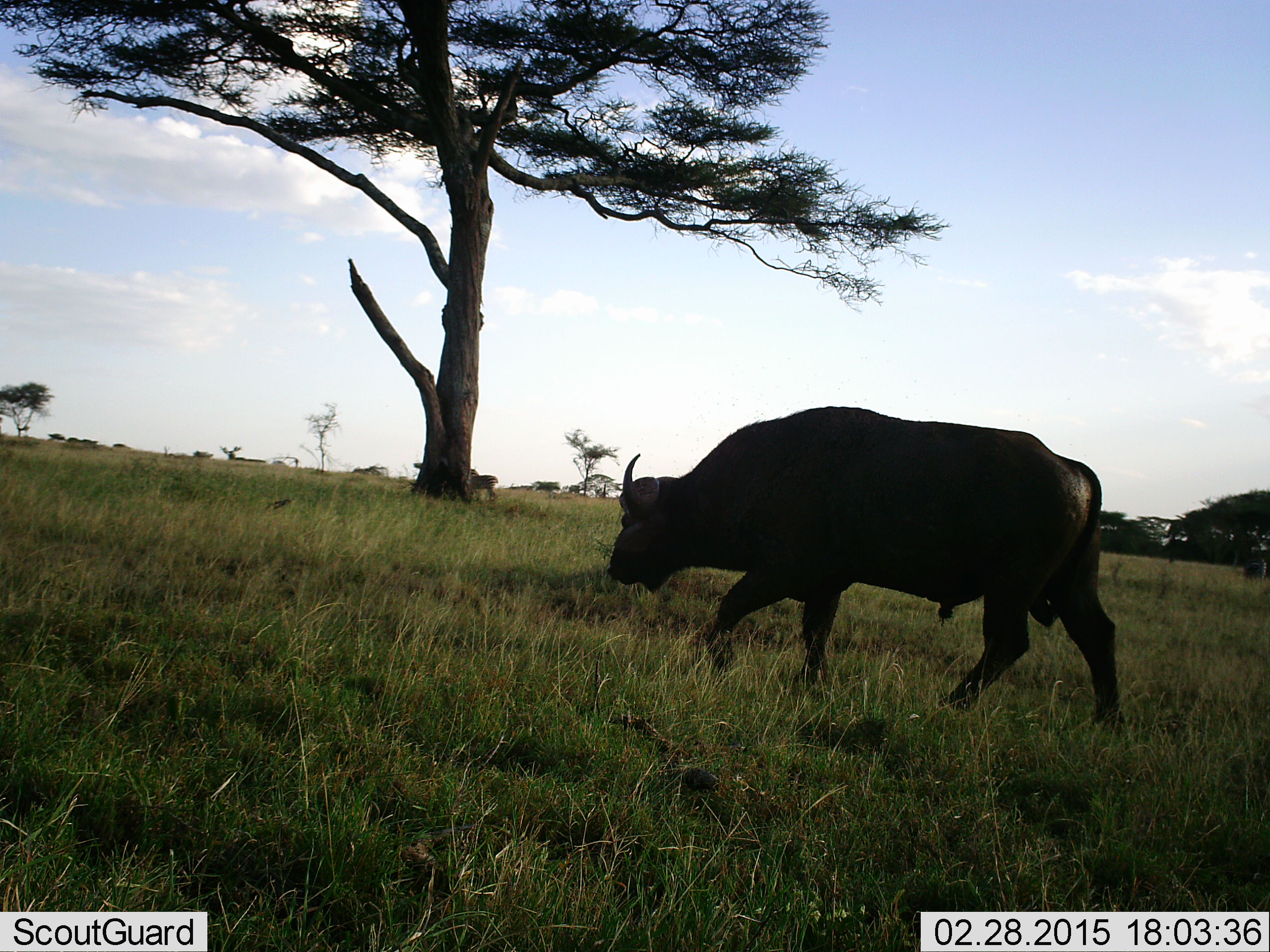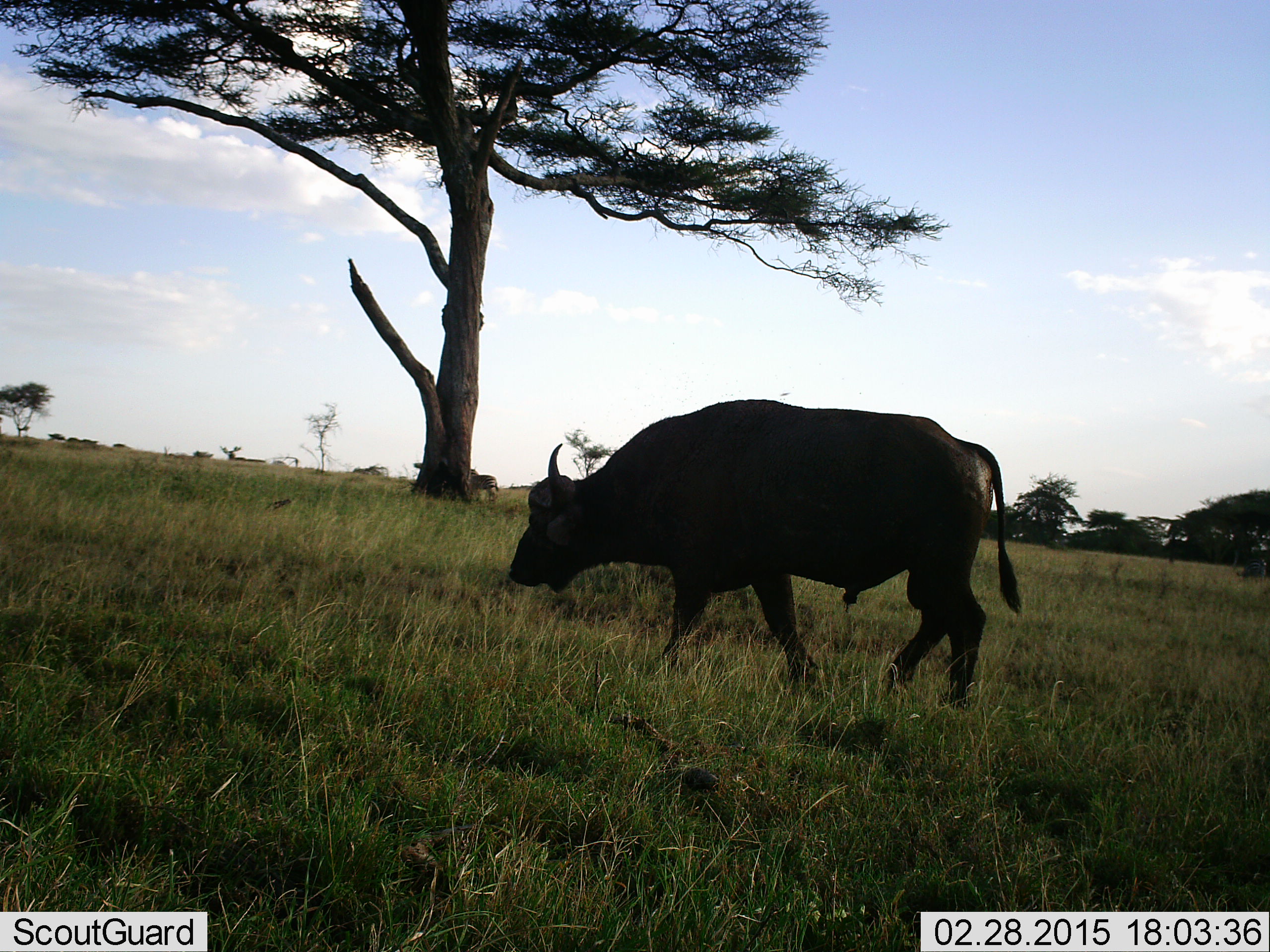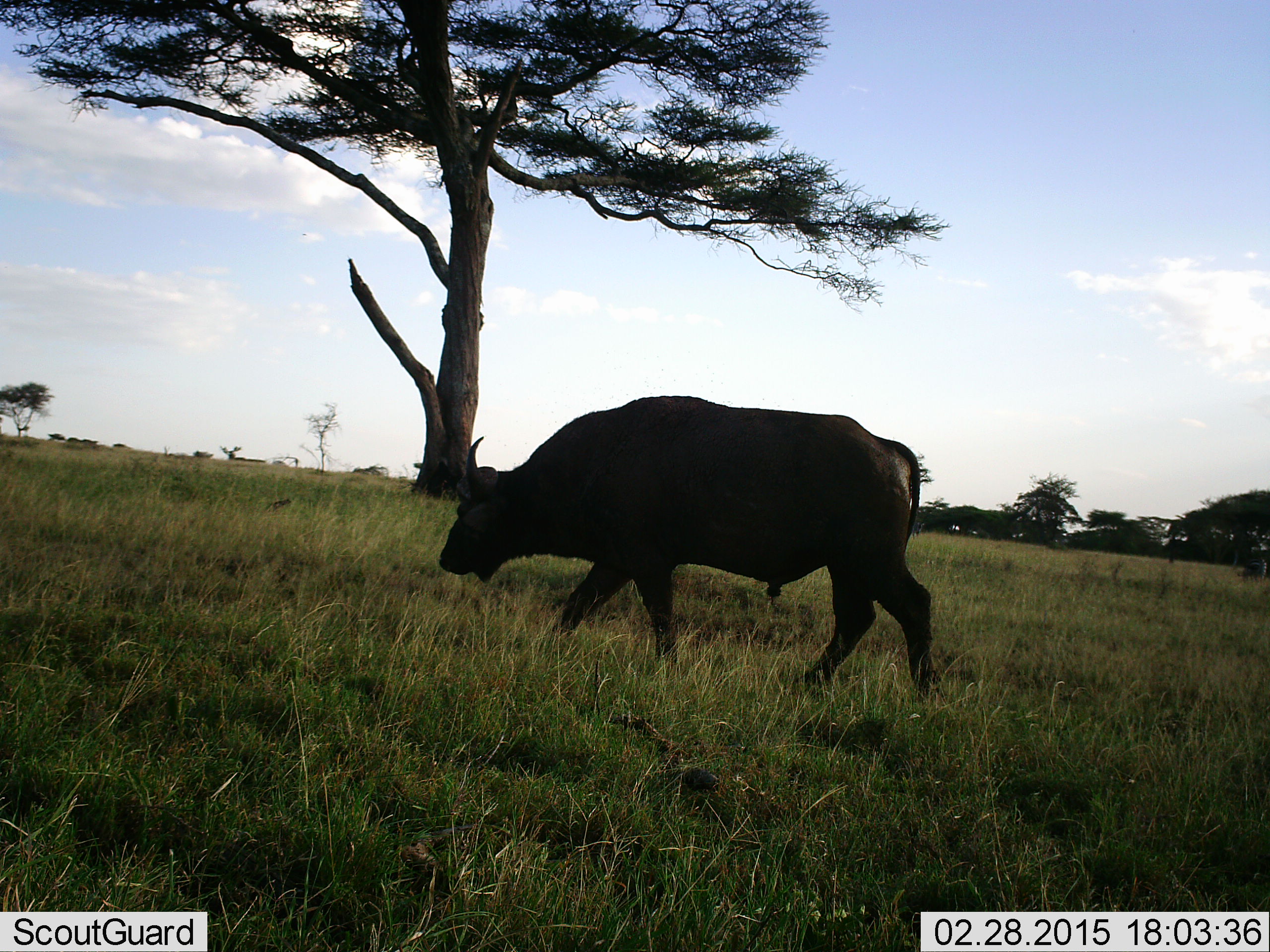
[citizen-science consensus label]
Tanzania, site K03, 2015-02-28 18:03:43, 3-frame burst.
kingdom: Animalia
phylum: Chordata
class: Mammalia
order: Artiodactyla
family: Bovidae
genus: Syncerus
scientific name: Syncerus caffer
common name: cape buffalo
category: buffalo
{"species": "buffalo (cape buffalo) (Syncerus caffer)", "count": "1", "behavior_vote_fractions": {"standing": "7%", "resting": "0%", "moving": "93%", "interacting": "0%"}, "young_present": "0%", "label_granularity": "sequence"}